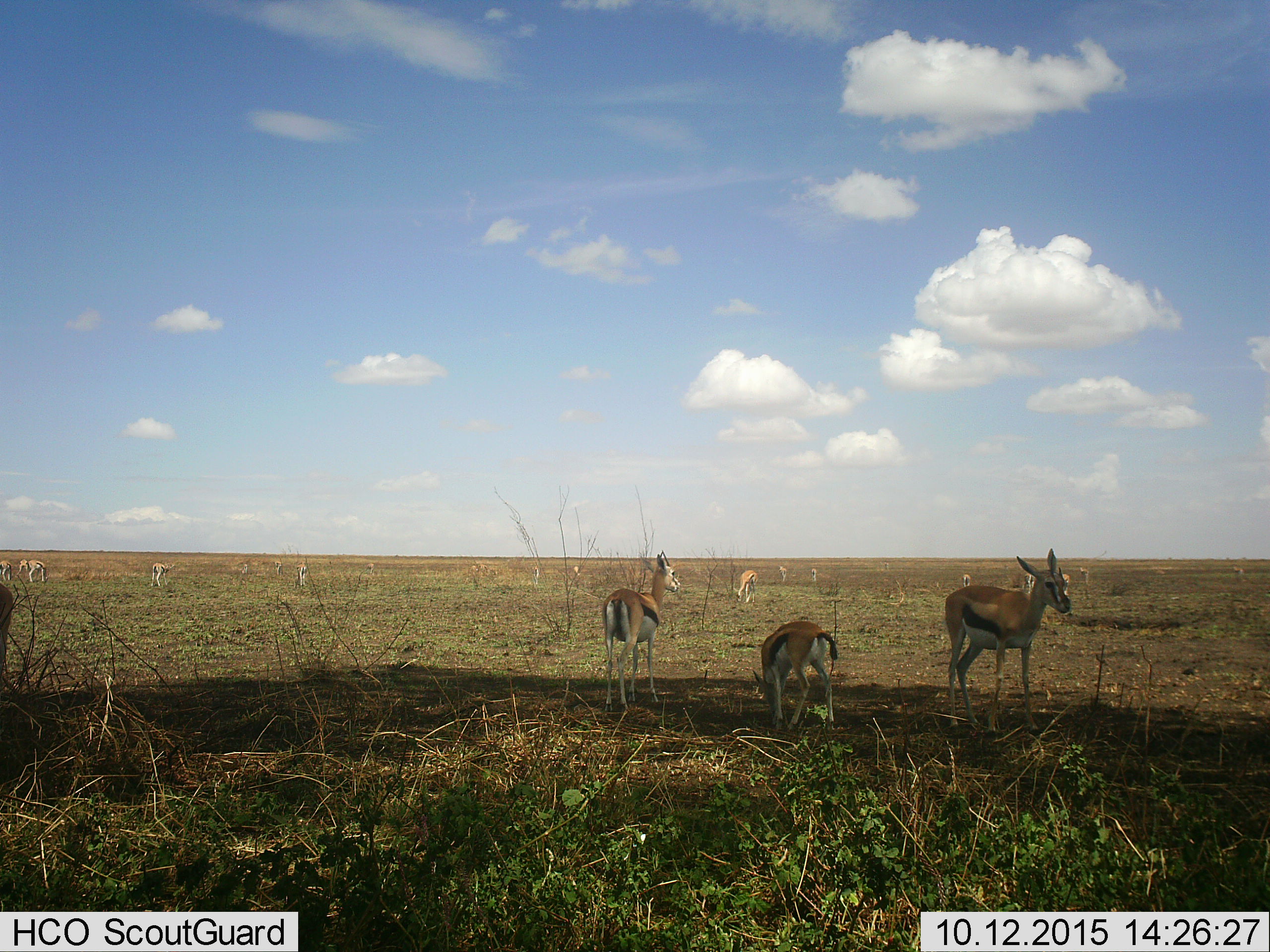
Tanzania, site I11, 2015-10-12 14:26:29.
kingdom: Animalia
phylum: Chordata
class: Mammalia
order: Artiodactyla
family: Bovidae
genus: Eudorcas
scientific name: Eudorcas thomsonii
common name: thomson's gazelle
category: gazellethomsons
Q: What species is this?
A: Gazellethomsons (thomson's gazelle) (Eudorcas thomsonii).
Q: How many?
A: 11-50.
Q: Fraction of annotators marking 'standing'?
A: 100%.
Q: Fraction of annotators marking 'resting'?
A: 0%.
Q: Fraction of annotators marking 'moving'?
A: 25%.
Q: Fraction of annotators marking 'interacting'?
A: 0%.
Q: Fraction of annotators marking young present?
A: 12%.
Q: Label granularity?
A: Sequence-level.